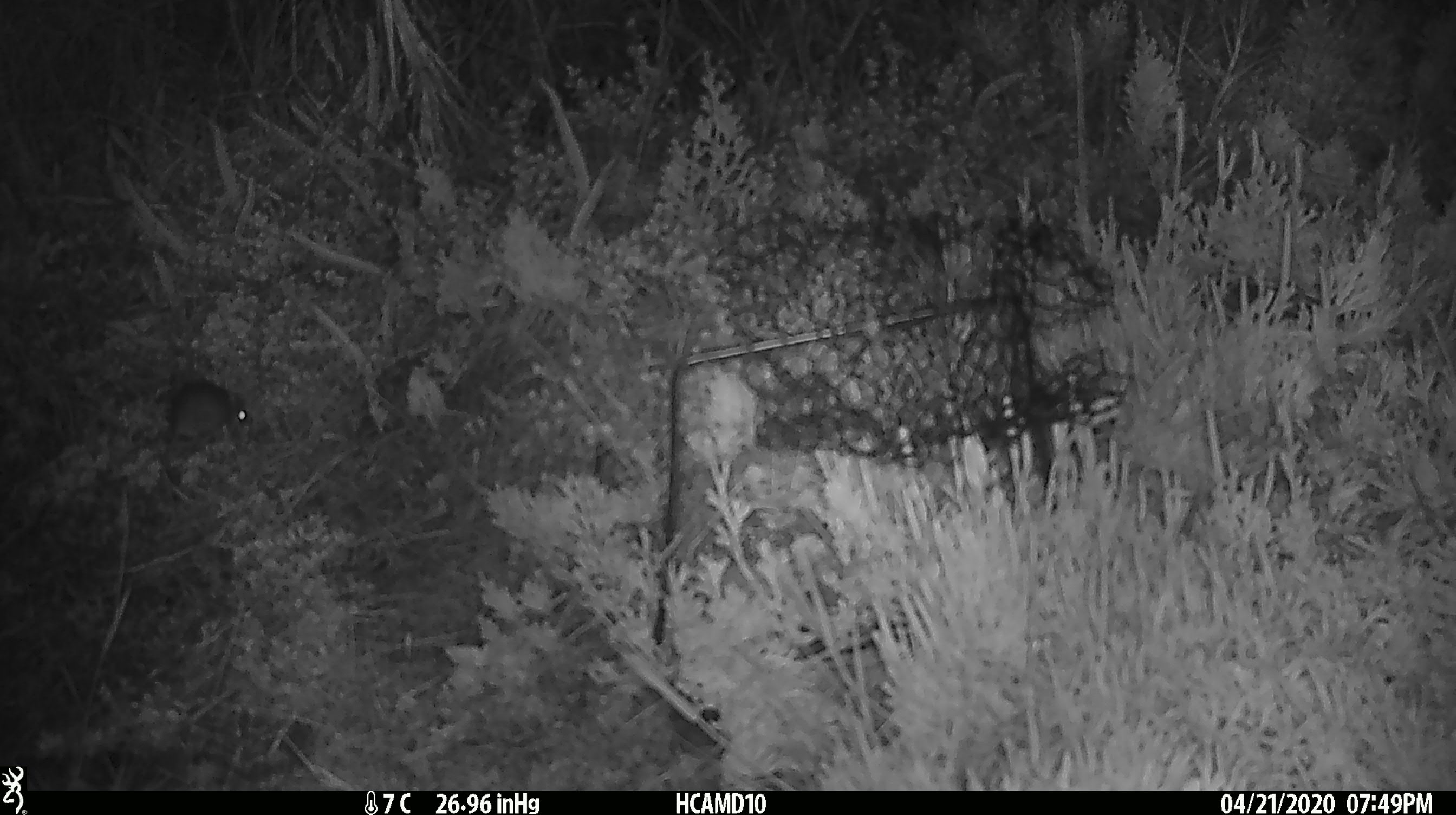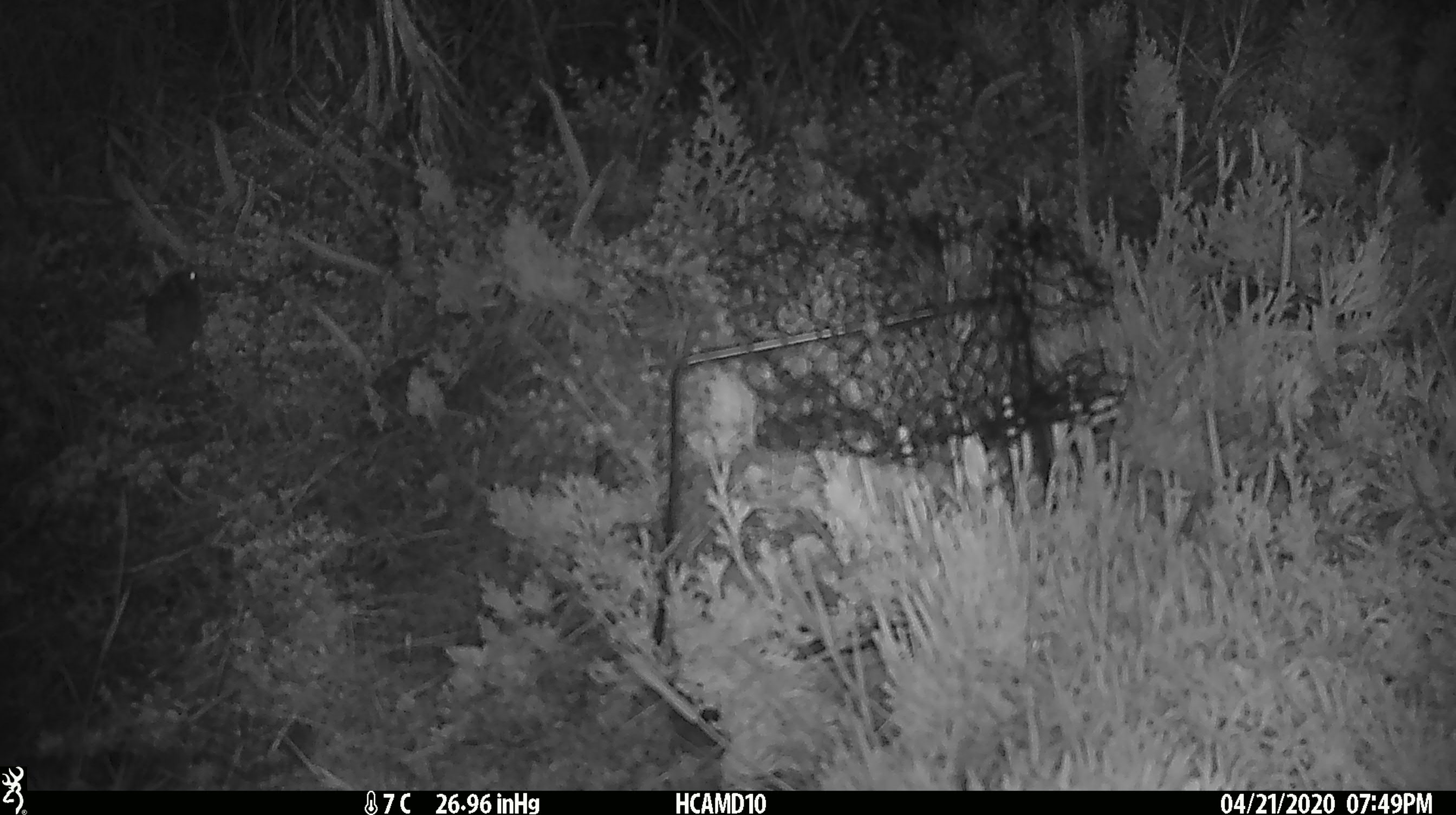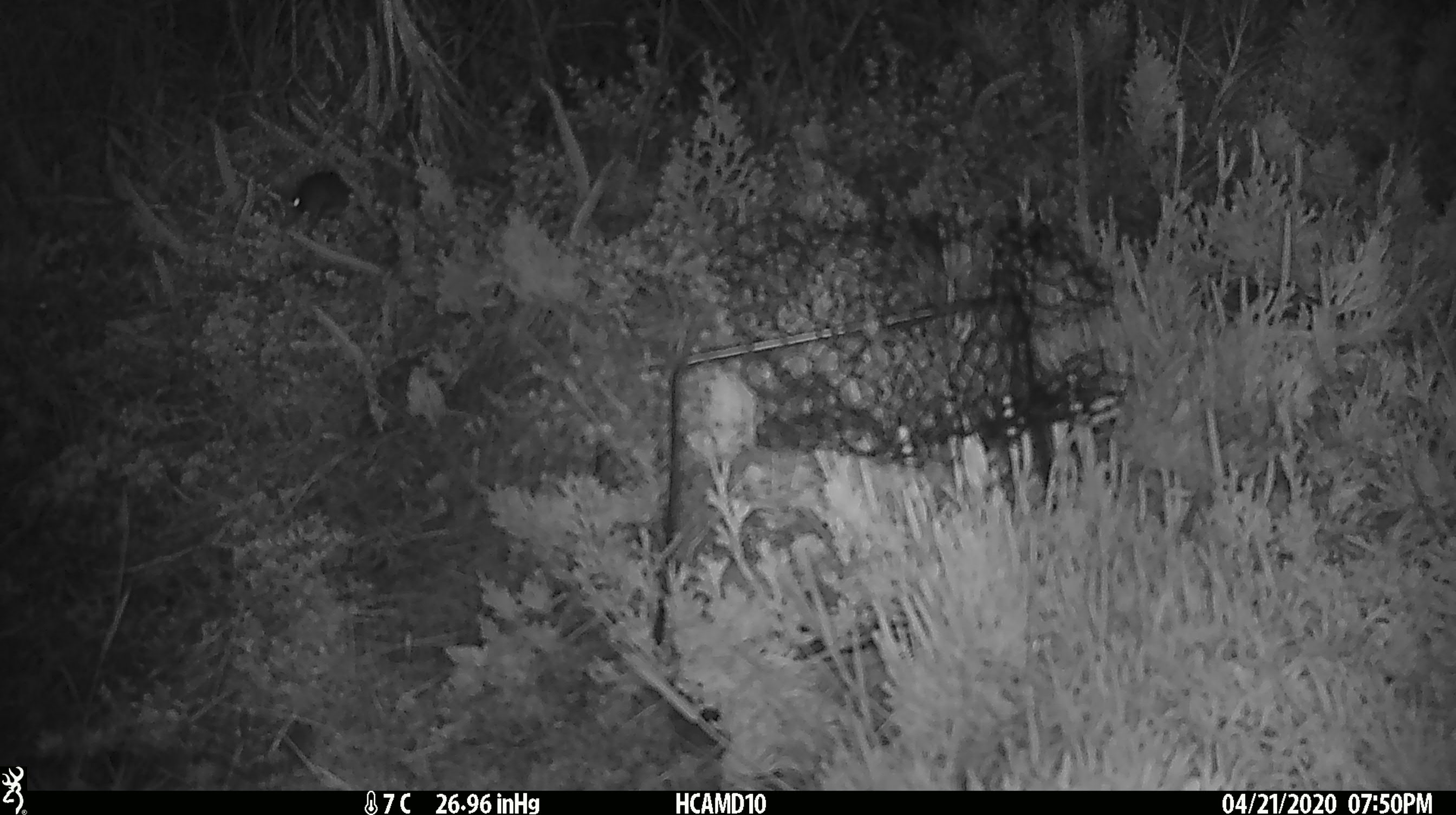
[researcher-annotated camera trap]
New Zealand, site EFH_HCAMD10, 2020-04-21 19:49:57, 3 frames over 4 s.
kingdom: Animalia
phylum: Chordata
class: Mammalia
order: Rodentia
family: Muridae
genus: Mus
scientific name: Mus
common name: mouse